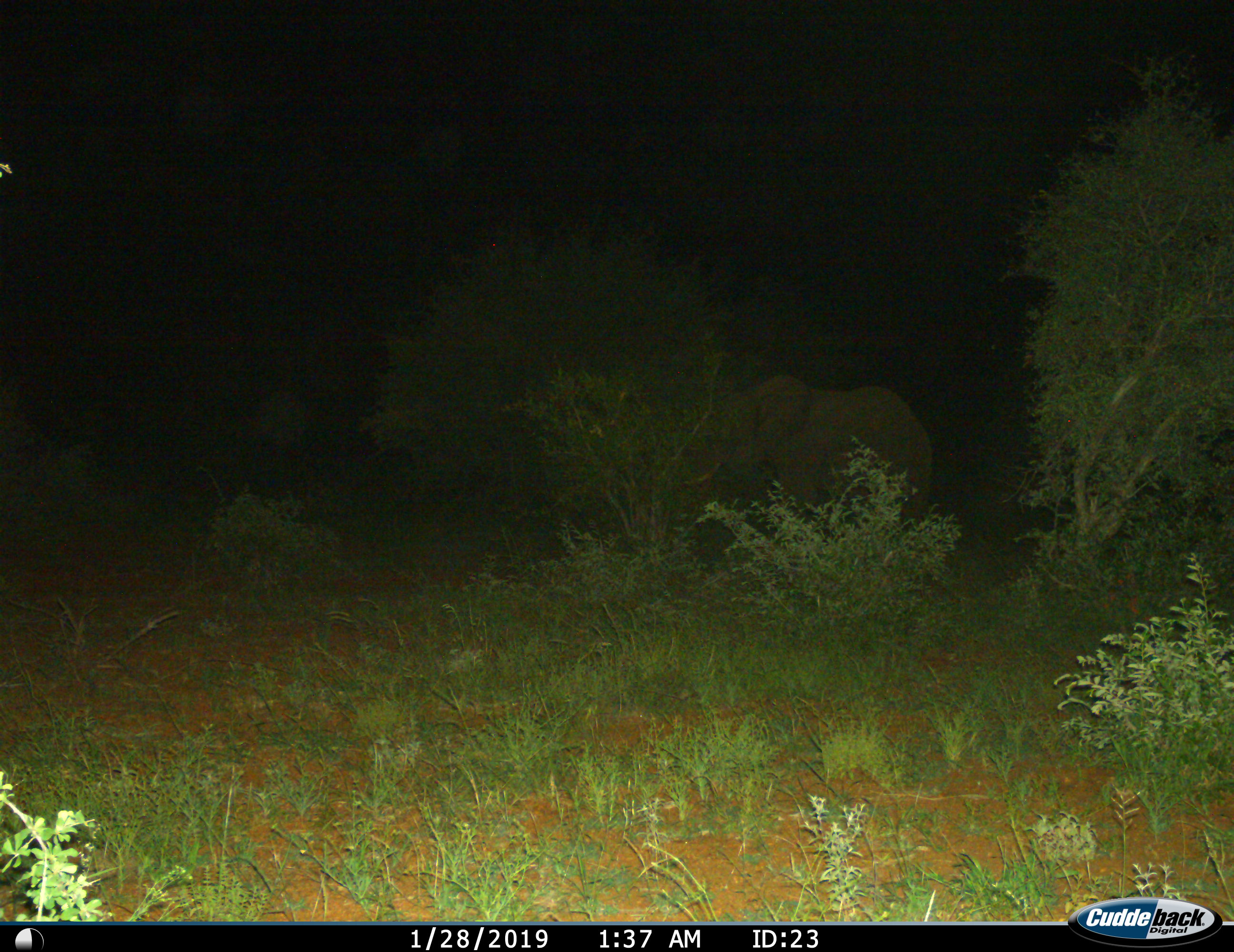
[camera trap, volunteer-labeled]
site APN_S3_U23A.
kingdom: Animalia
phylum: Chordata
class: Mammalia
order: Proboscidea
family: Elephantidae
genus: Loxodonta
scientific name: Loxodonta africana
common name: african bush elephant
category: elephant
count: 1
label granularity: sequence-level